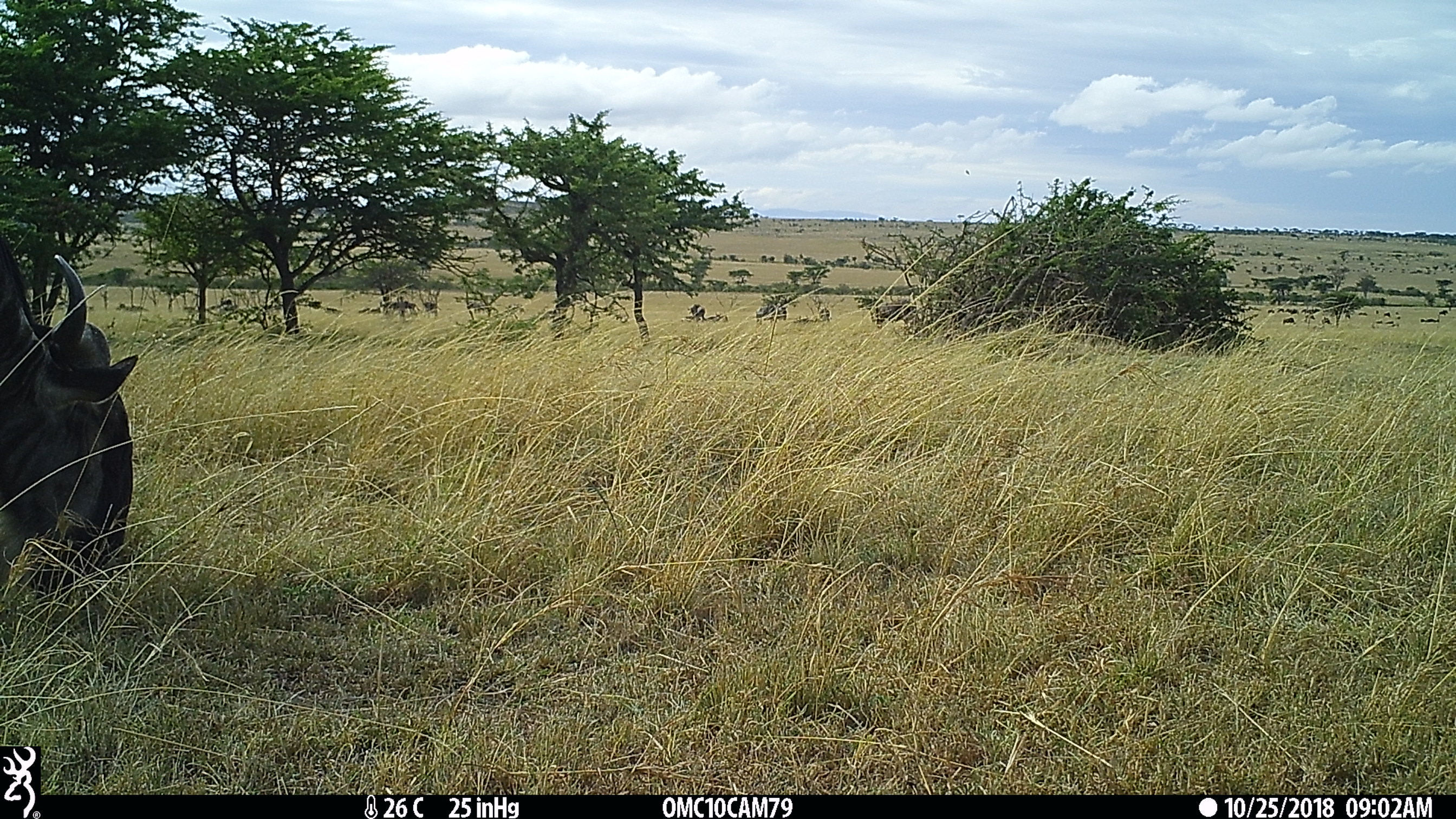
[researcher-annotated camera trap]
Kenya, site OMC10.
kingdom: Animalia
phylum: Chordata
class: Mammalia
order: Artiodactyla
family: Bovidae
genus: Connochaetes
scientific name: Connochaetes taurinus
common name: blue wildebeest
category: wildebeest